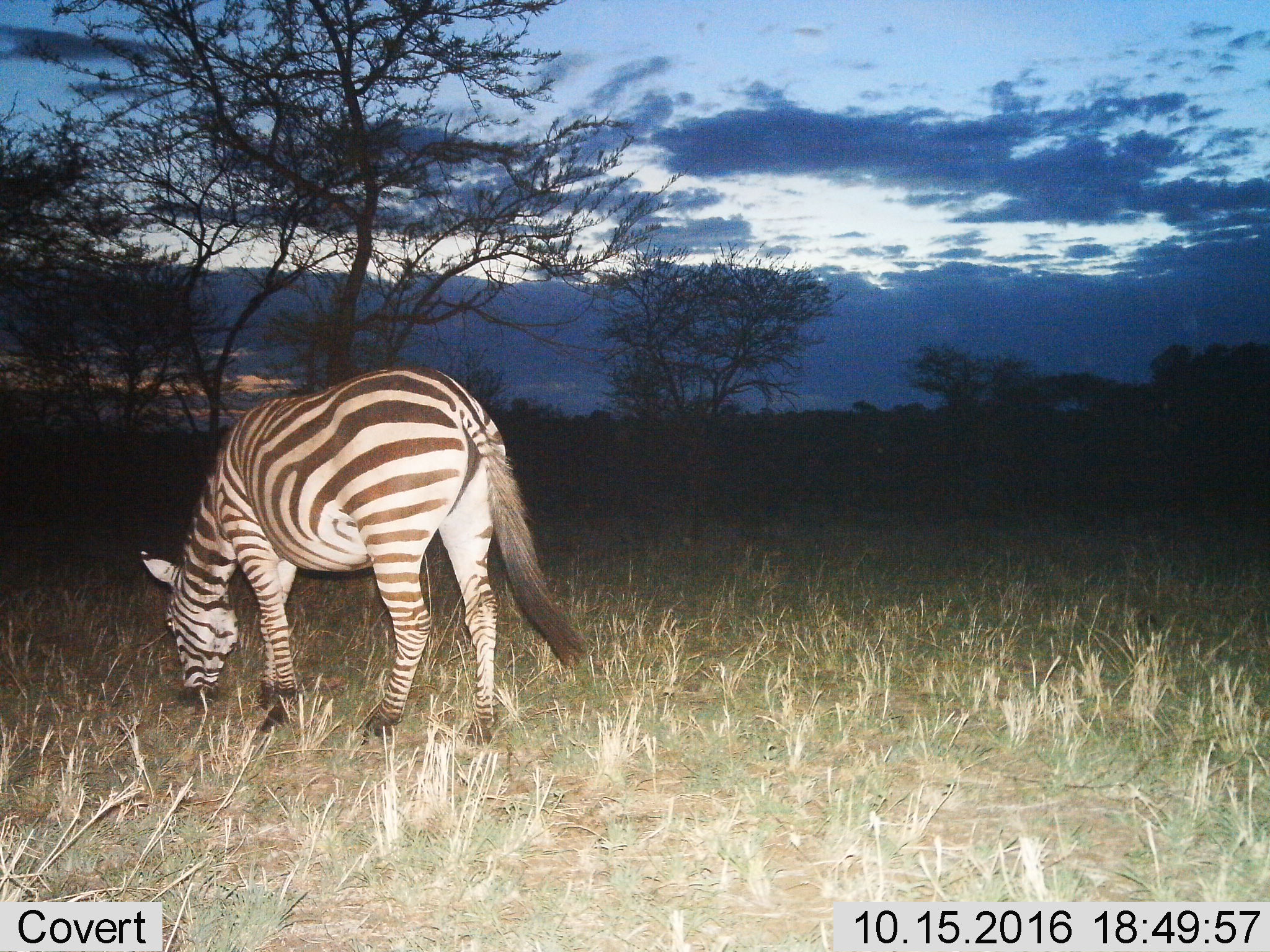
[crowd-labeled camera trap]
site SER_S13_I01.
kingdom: Animalia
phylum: Chordata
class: Mammalia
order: Perissodactyla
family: Equidae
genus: Equus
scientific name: Equus quagga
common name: plains zebra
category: zebraplains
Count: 1.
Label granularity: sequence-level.